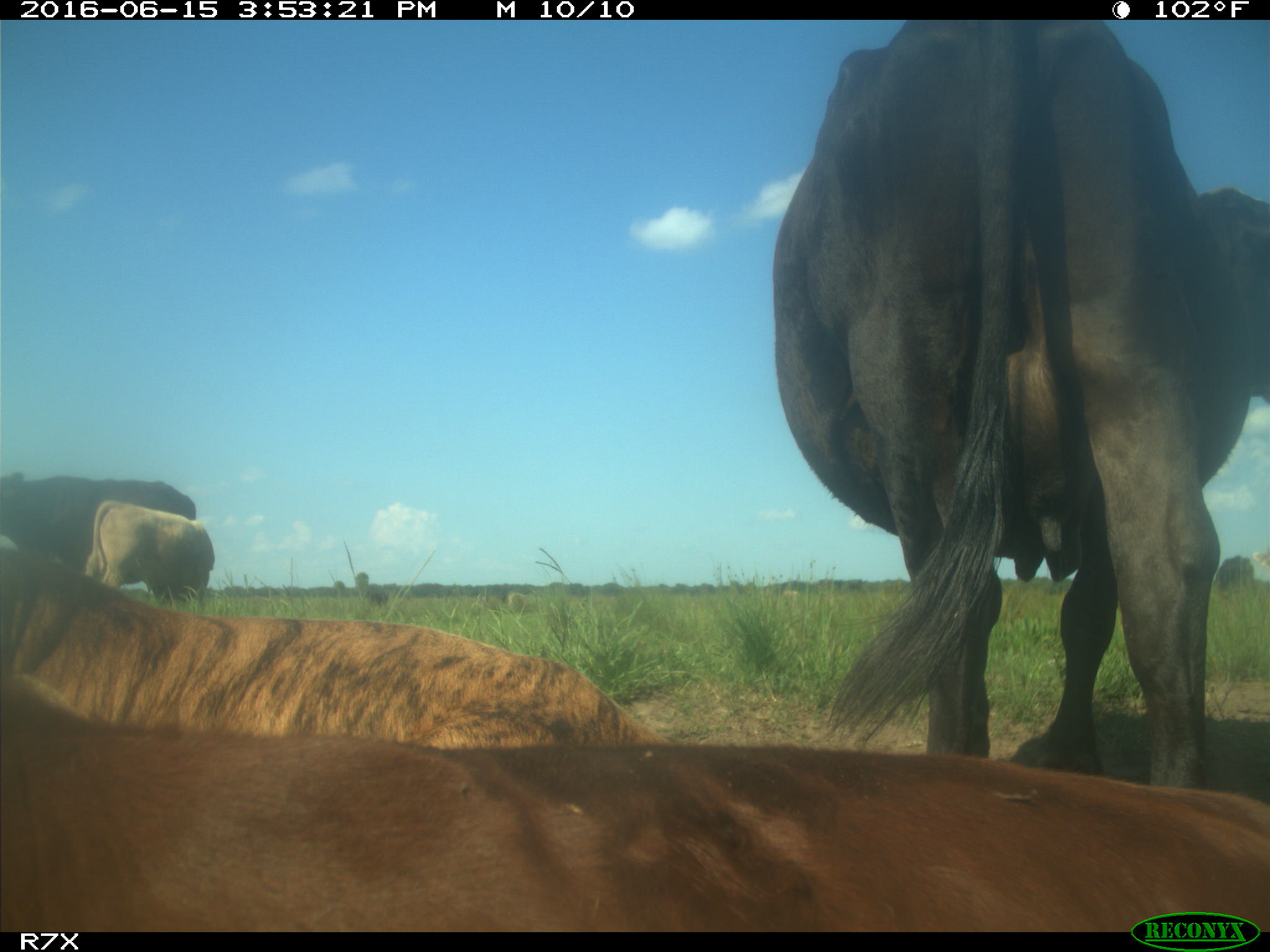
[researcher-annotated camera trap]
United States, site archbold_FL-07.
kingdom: Animalia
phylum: Chordata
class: Mammalia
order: Artiodactyla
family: Bovidae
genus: Bos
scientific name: Bos taurus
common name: domestic cow